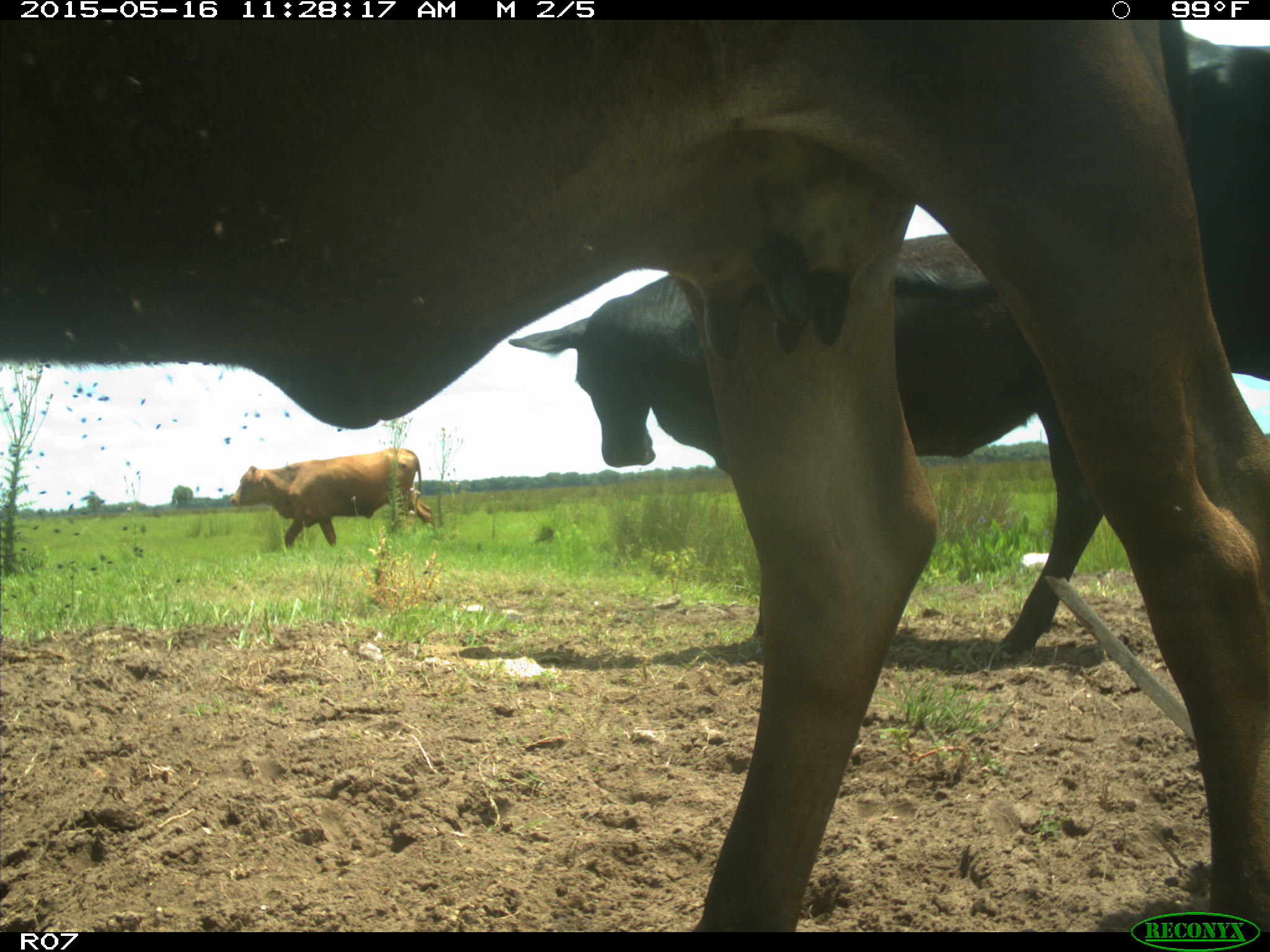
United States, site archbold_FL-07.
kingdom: Animalia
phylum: Chordata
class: Mammalia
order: Artiodactyla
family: Bovidae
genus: Bos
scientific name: Bos taurus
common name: domestic cow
Bos taurus (domestic cow).